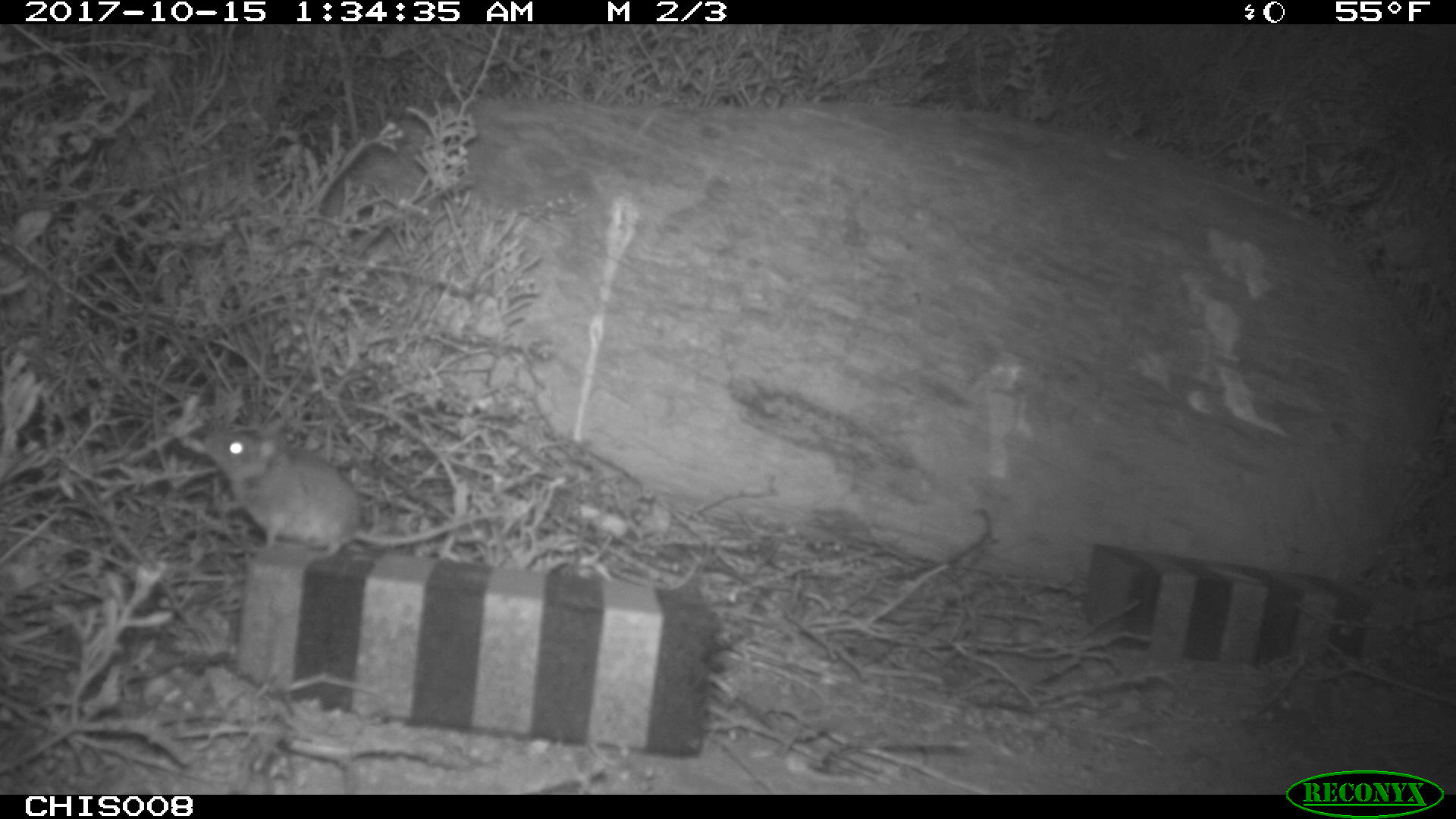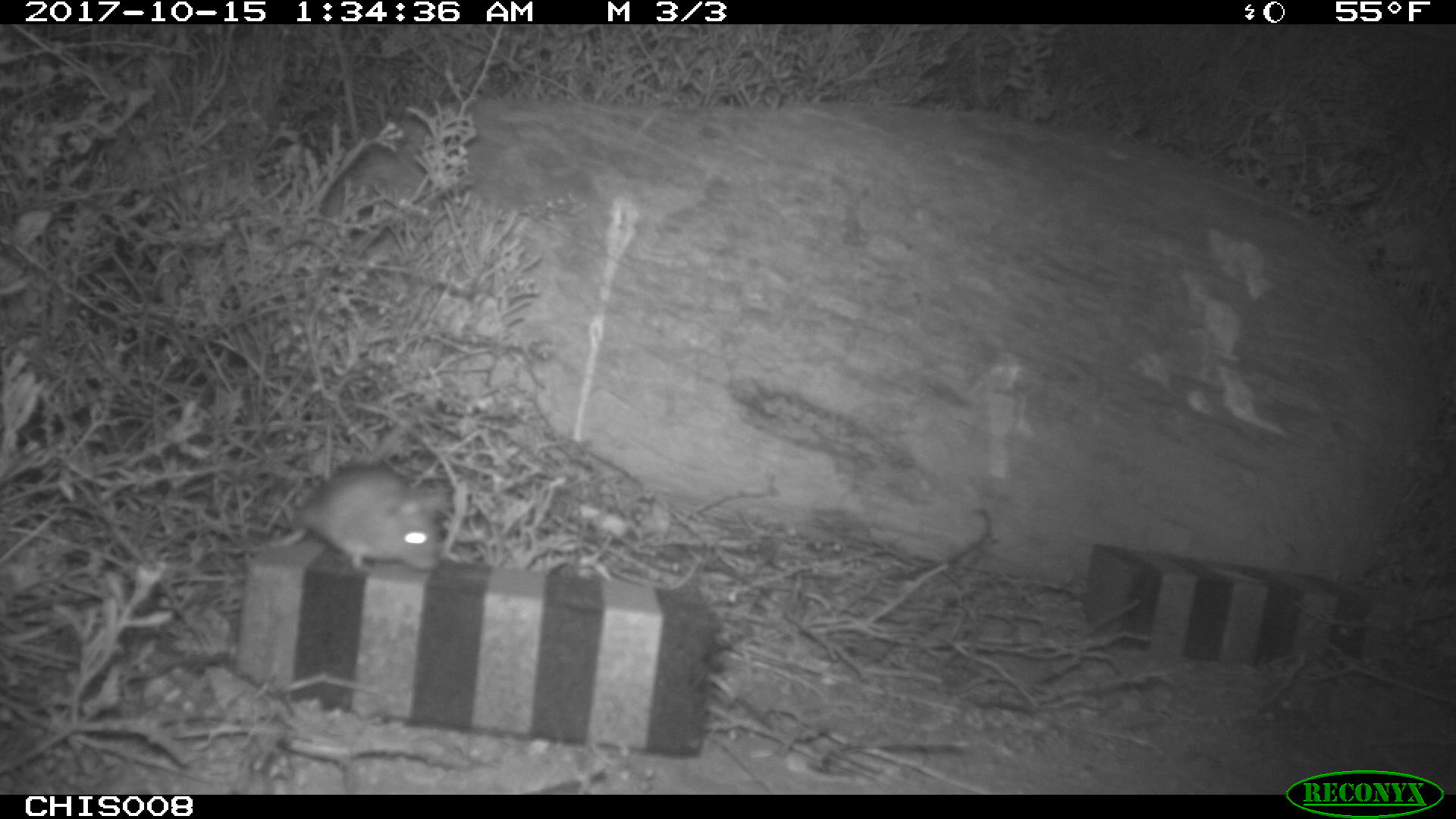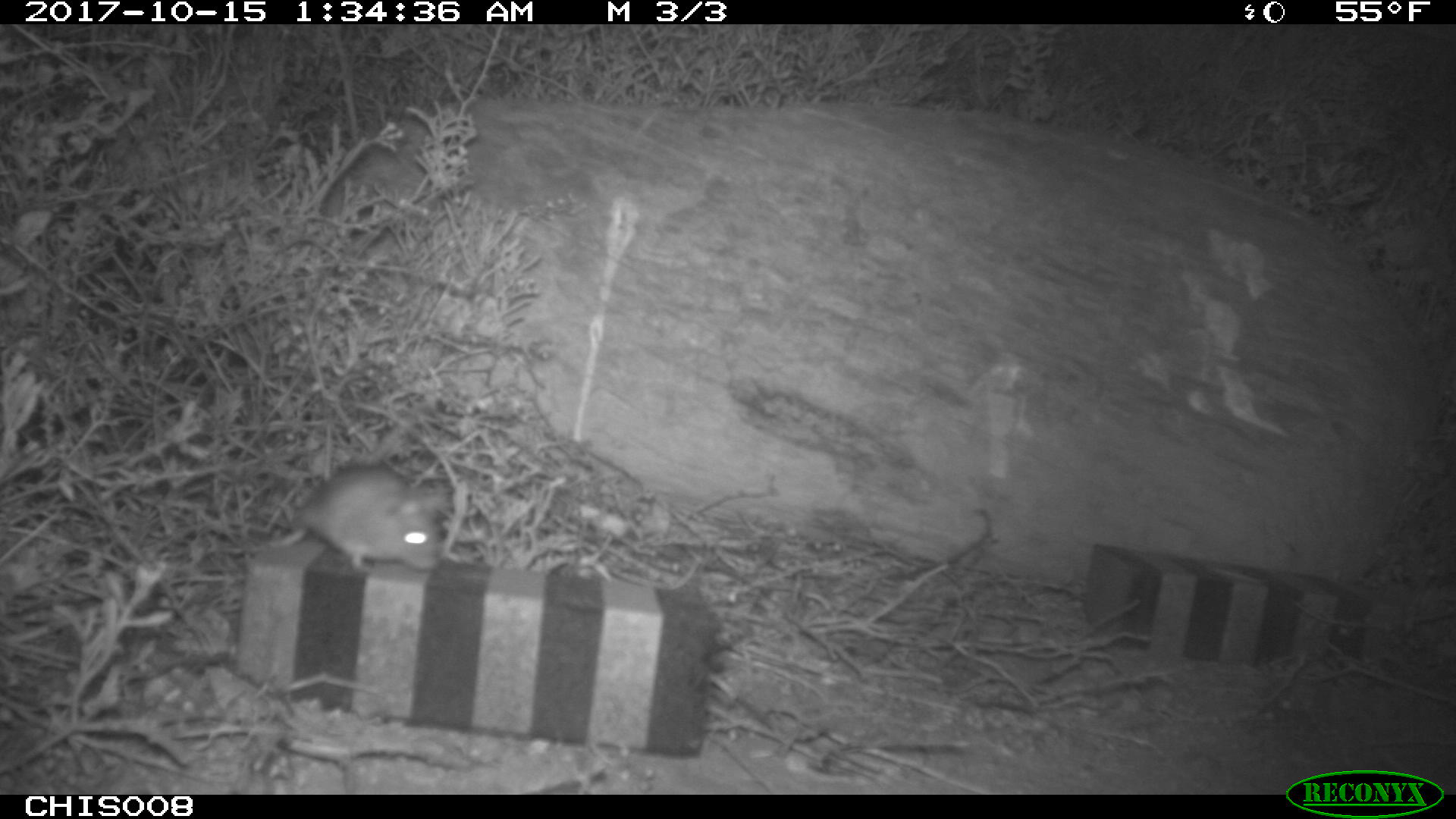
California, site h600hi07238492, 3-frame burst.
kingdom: Animalia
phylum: Chordata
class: Mammalia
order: Rodentia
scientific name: Rodentia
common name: rodent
Rodent (Rodentia).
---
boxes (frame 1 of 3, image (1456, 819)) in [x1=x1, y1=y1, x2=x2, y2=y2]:
rodent: [x1=200, y1=428, x2=502, y2=562]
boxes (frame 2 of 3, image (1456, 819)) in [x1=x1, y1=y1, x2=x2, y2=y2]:
rodent: [x1=218, y1=460, x2=447, y2=578]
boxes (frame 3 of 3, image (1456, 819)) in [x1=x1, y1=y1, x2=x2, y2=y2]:
rodent: [x1=254, y1=464, x2=446, y2=574]